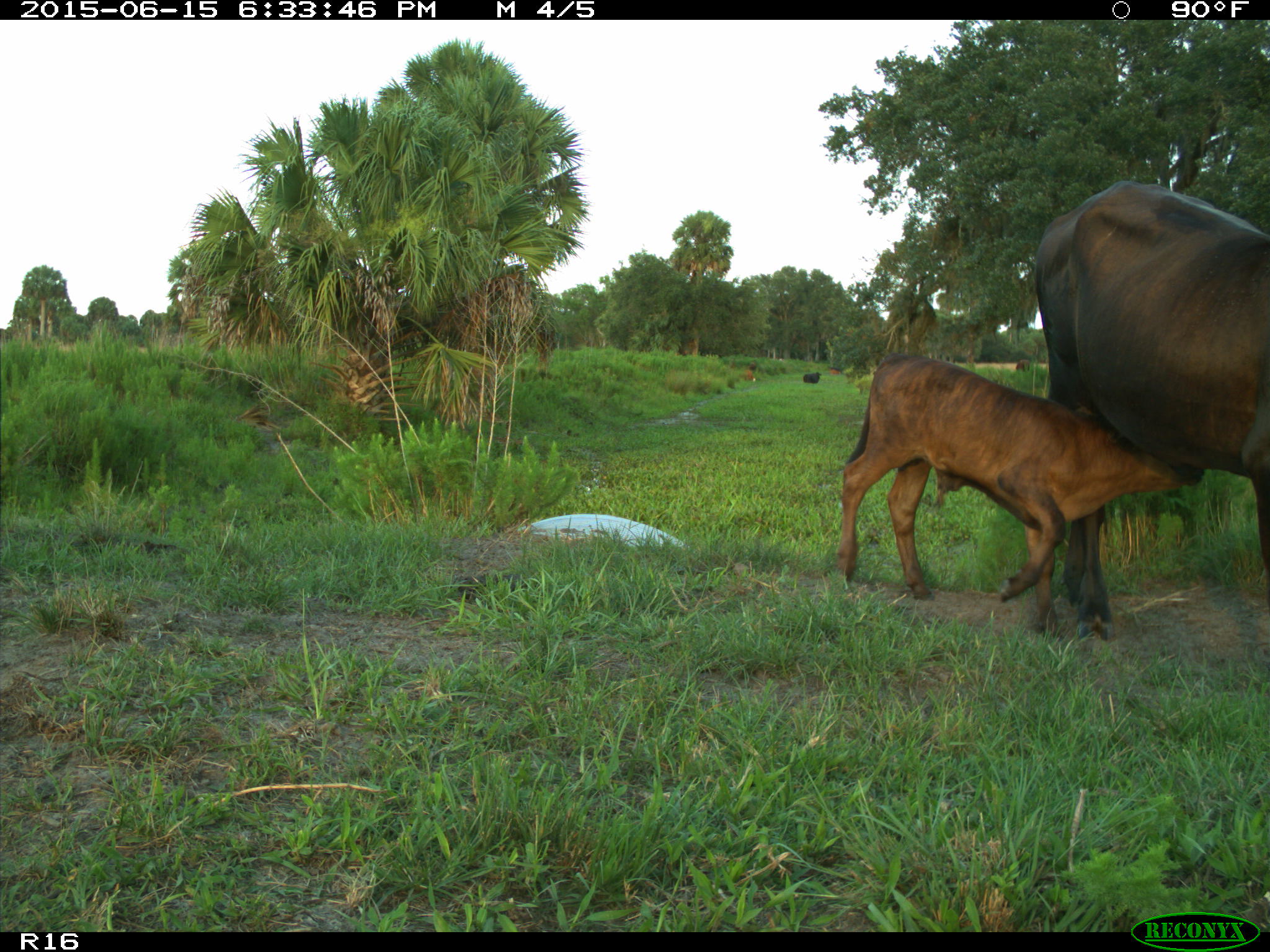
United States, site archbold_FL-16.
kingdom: Animalia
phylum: Chordata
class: Mammalia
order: Artiodactyla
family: Bovidae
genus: Bos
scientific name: Bos taurus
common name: domestic cow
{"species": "Bos taurus (domestic cow)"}